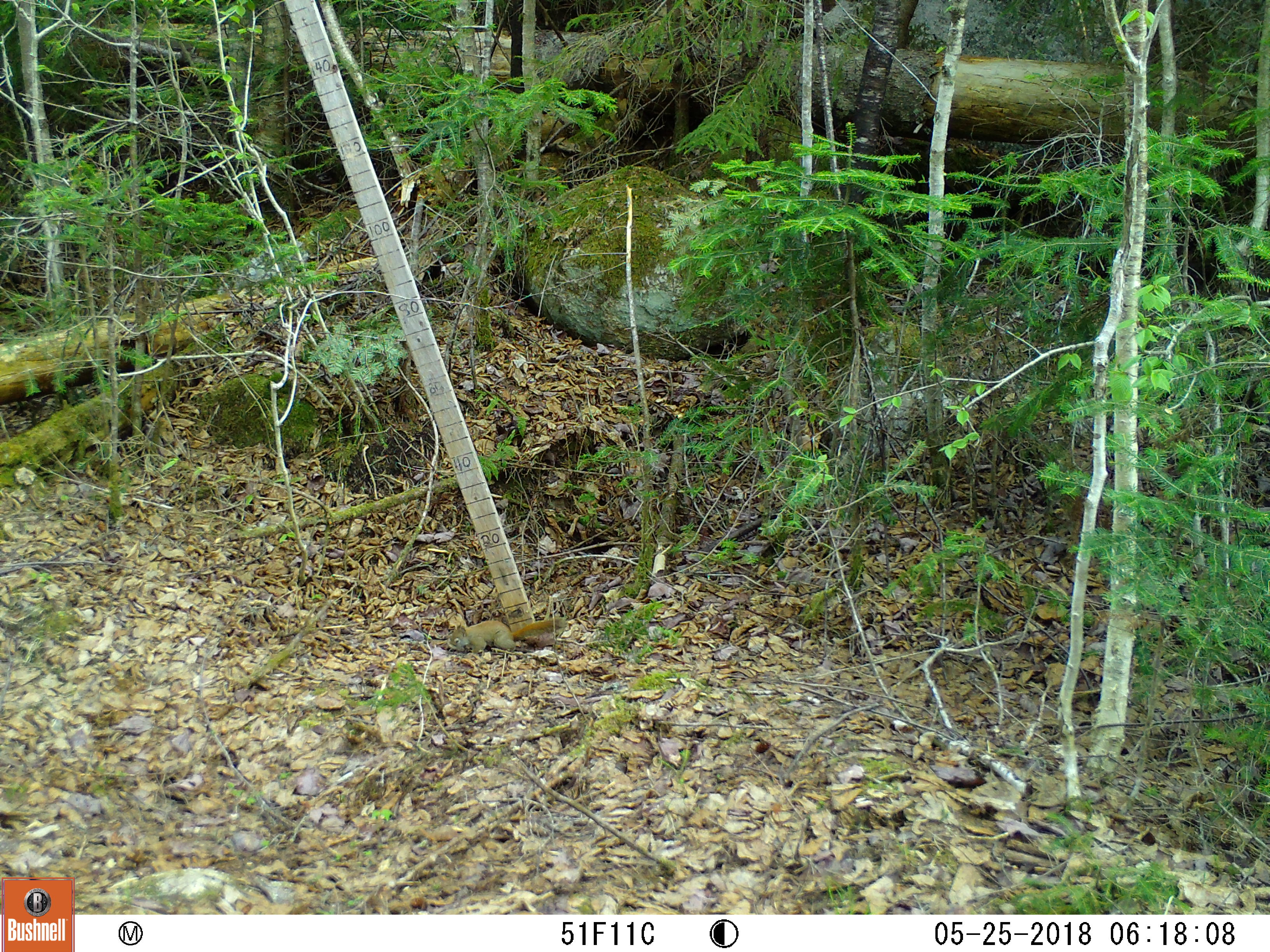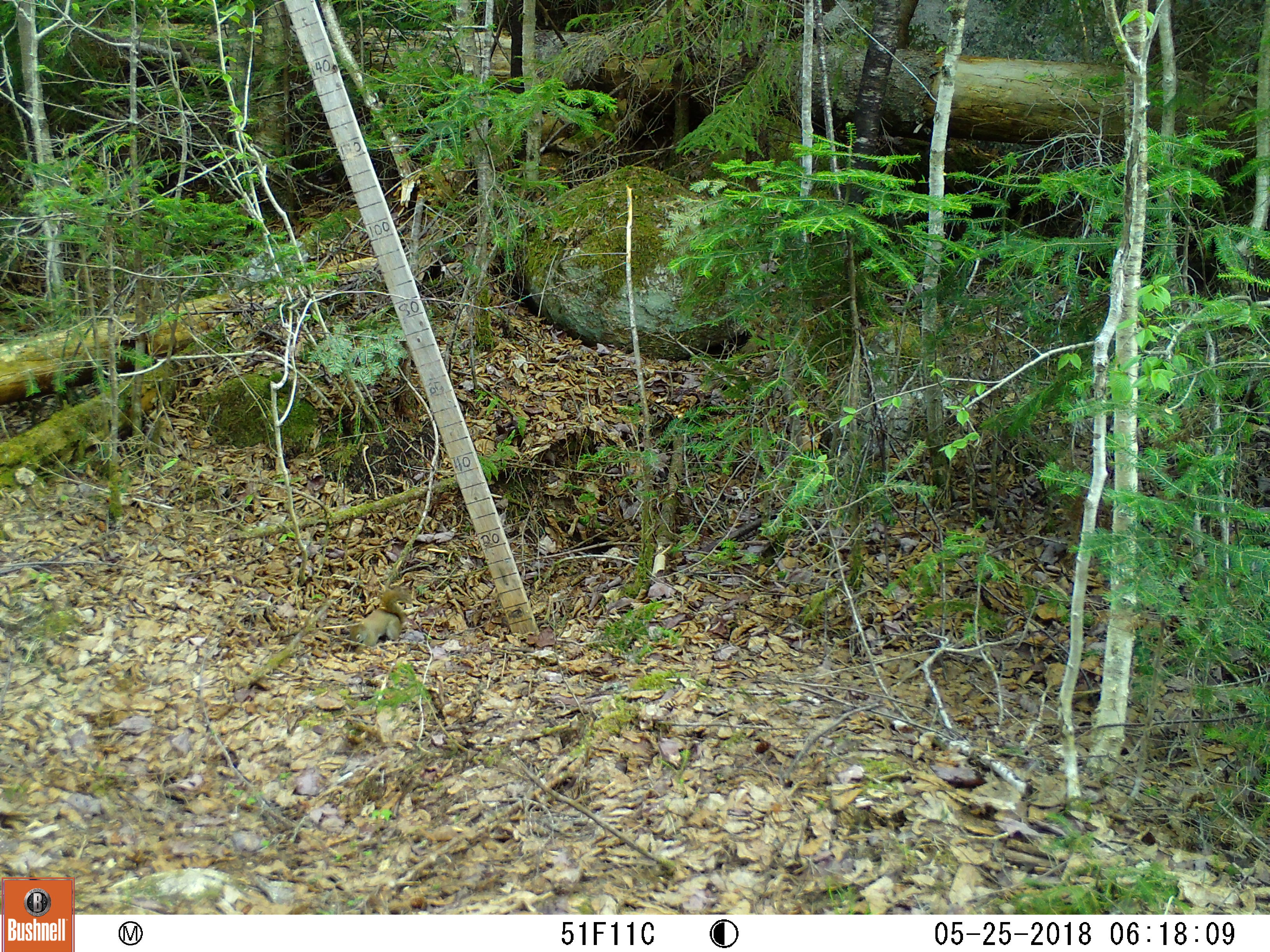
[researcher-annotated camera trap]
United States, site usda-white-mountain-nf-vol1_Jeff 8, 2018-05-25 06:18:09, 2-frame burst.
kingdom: Animalia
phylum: Chordata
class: Mammalia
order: Rodentia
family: Sciuridae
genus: Tamiasciurus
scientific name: Tamiasciurus hudsonicus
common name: red squirrel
Red squirrel (Tamiasciurus hudsonicus).